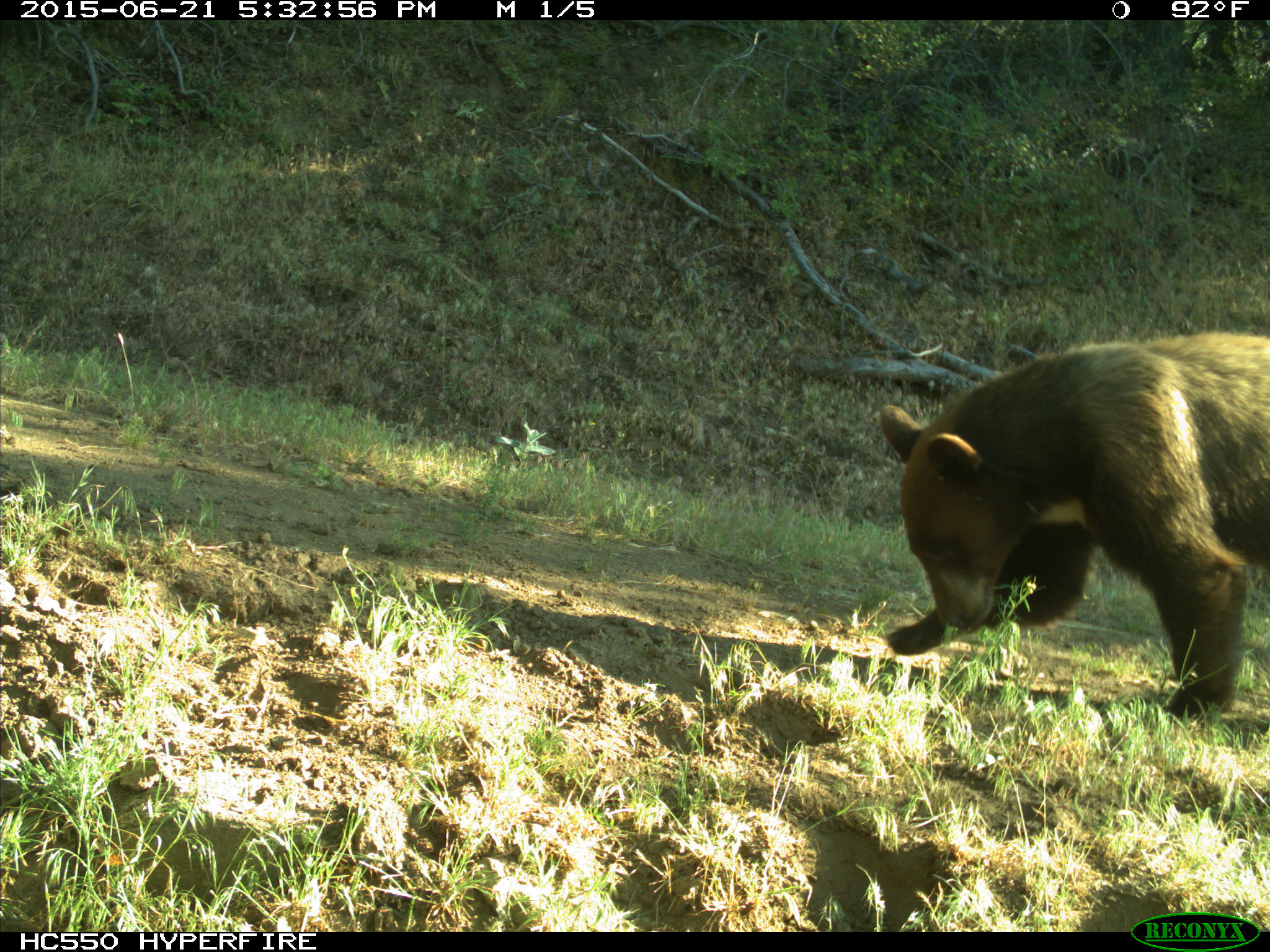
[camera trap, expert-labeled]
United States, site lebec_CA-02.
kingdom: Animalia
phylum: Chordata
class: Mammalia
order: Carnivora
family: Ursidae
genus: Ursus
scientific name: Ursus americanus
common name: american black bear